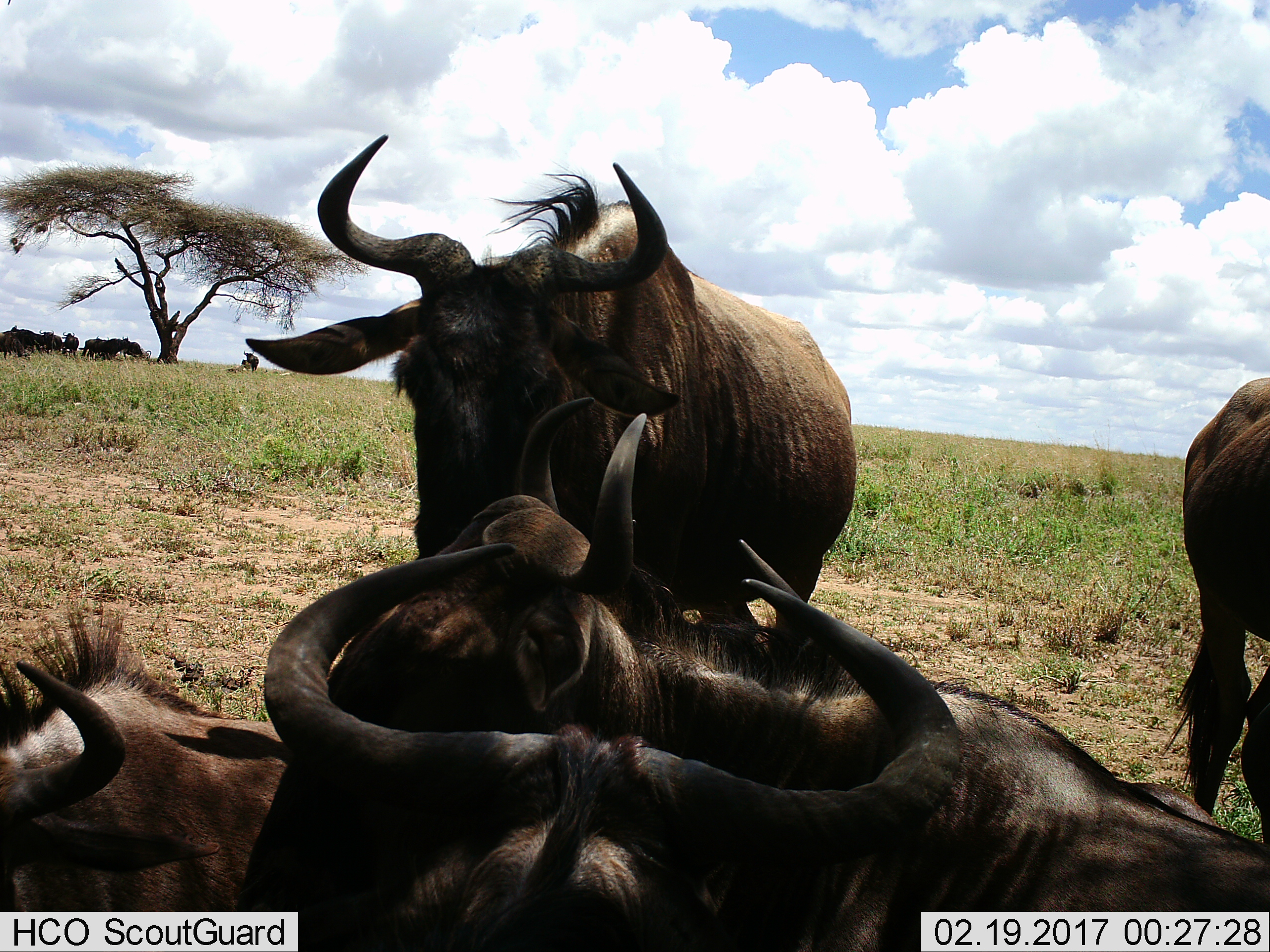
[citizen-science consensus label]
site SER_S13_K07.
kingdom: Animalia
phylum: Chordata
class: Mammalia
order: Artiodactyla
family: Bovidae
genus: Connochaetes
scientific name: Connochaetes taurinus taurinus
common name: blue wildebeest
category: wildebeestblue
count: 5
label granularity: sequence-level